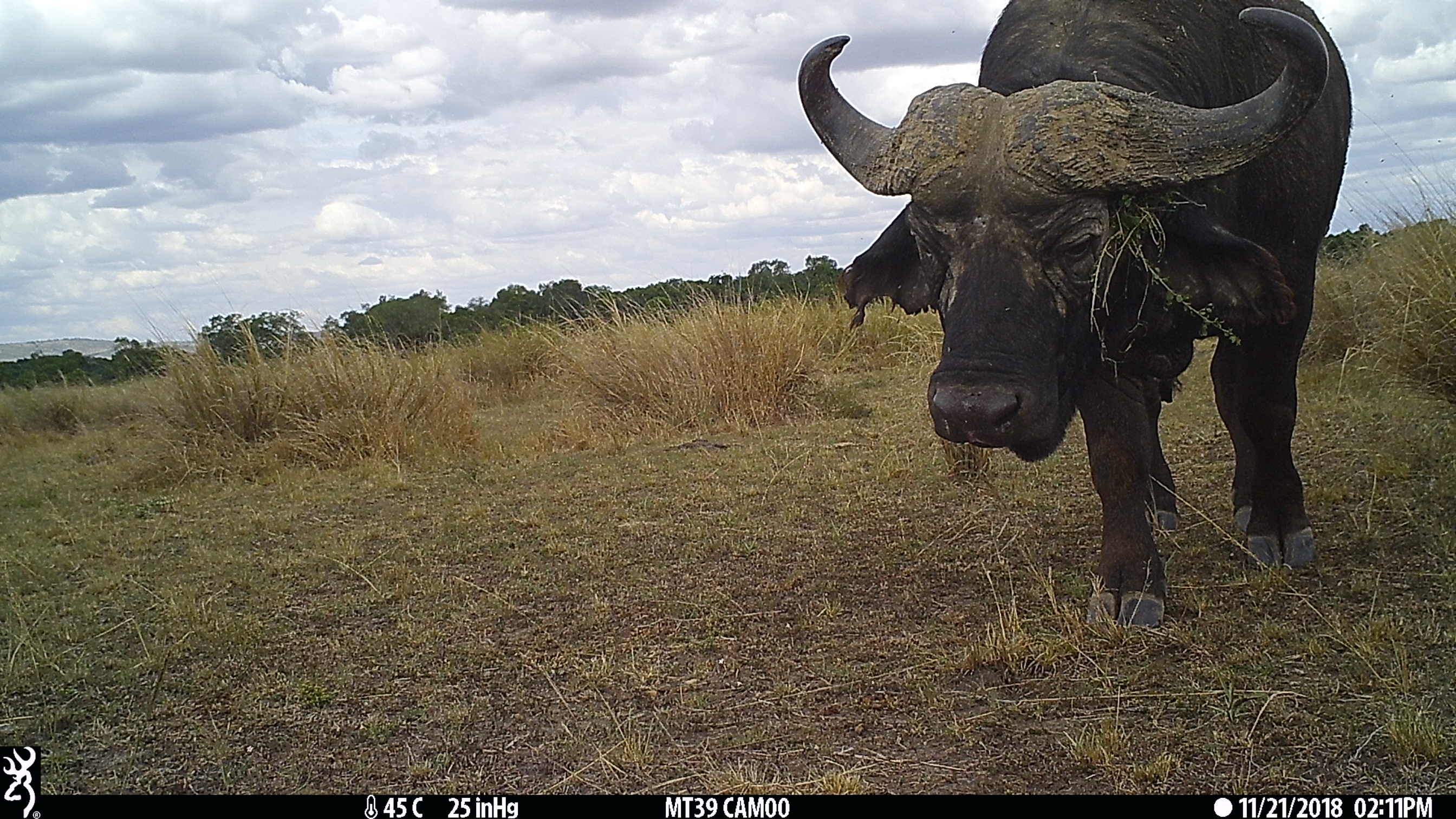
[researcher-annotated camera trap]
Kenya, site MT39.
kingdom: Animalia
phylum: Chordata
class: Mammalia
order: Artiodactyla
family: Bovidae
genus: Syncerus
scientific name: Syncerus caffer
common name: buffalo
Buffalo (Syncerus caffer).